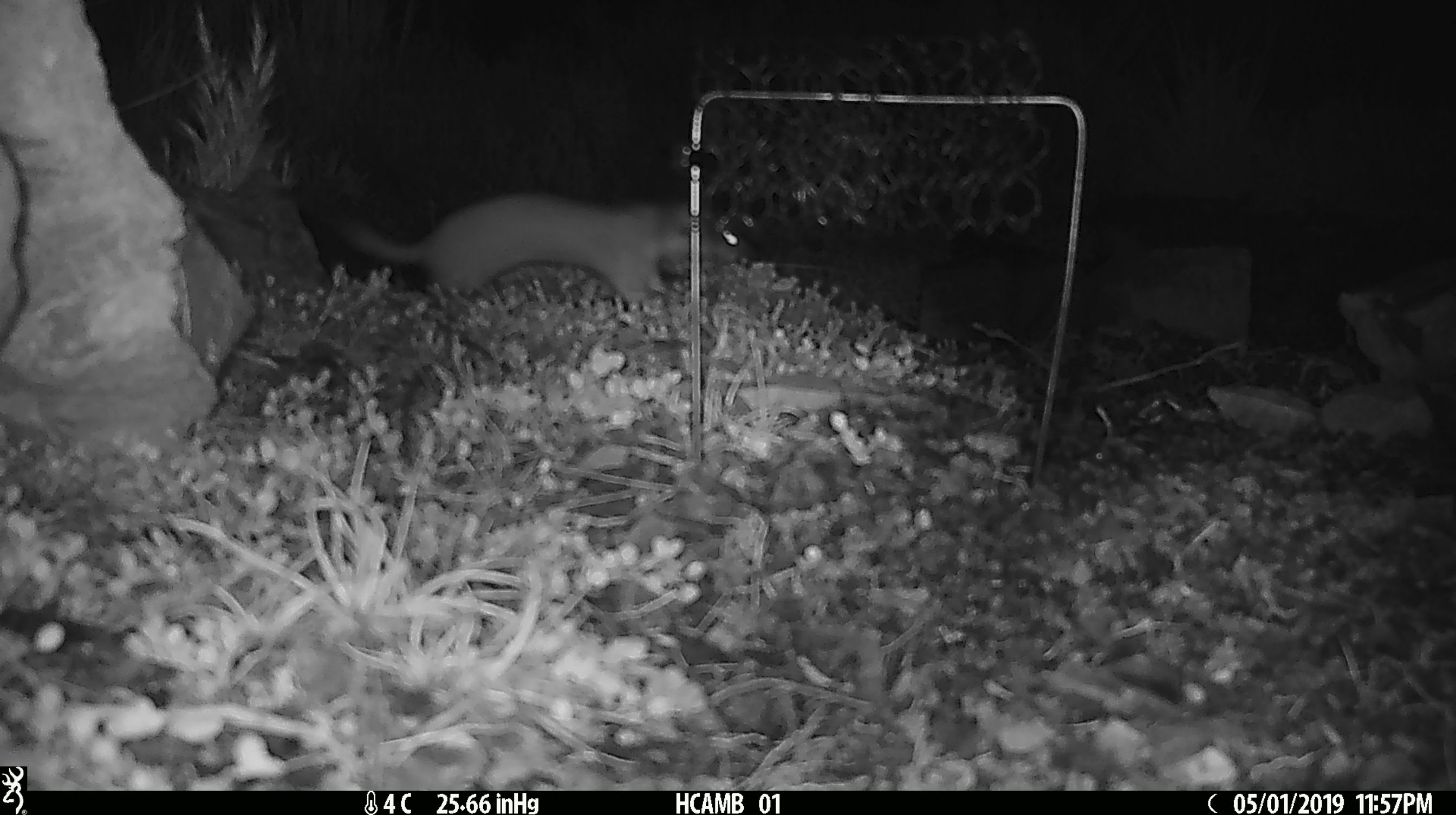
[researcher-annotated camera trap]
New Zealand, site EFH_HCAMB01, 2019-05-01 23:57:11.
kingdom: Animalia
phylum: Chordata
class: Mammalia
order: Carnivora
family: Mustelidae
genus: Mustela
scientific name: Mustela erminea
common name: stoat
Stoat (Mustela erminea).